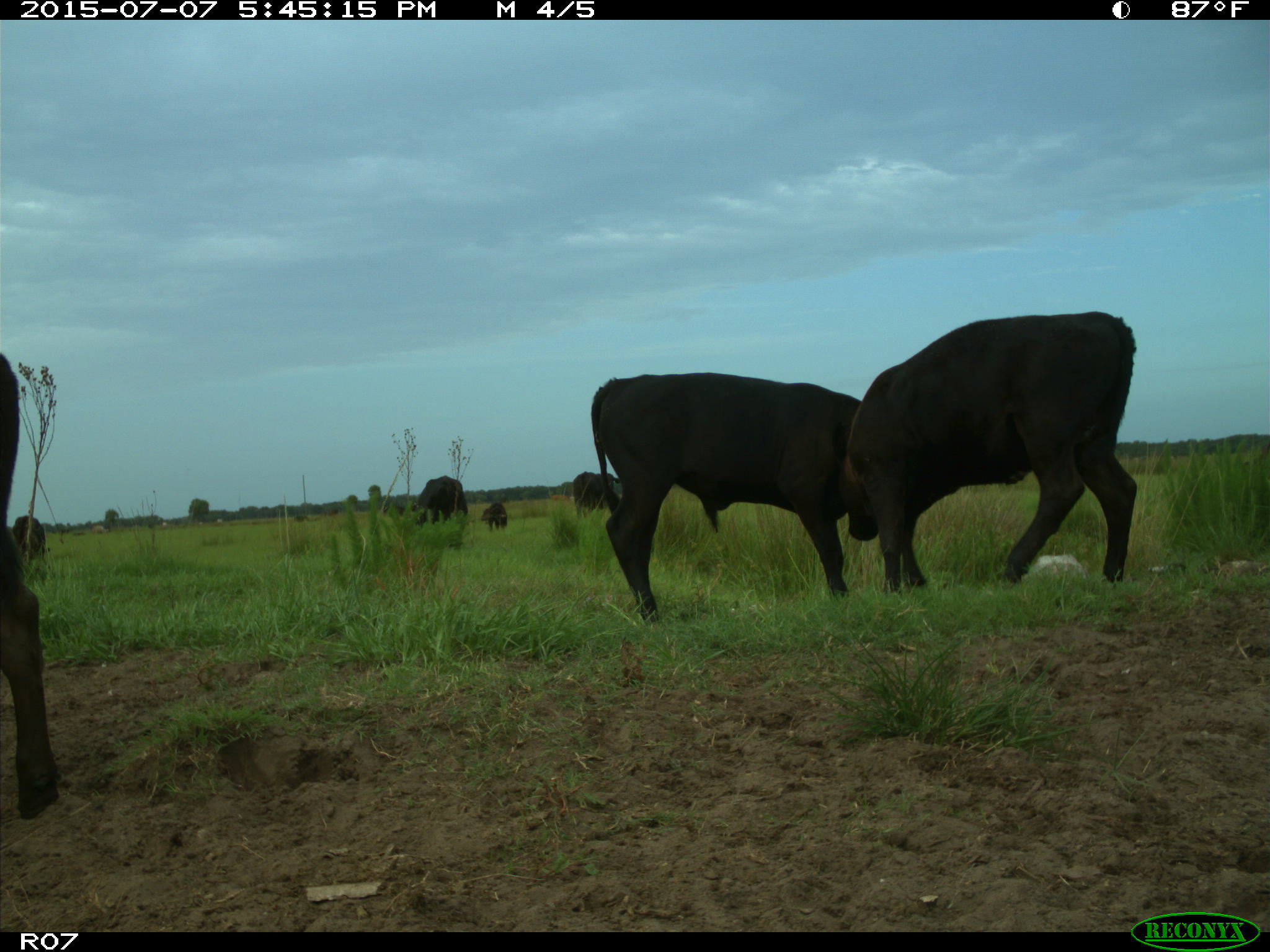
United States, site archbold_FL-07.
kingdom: Animalia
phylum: Chordata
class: Mammalia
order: Artiodactyla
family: Bovidae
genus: Bos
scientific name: Bos taurus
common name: domestic cow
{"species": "Bos taurus (domestic cow)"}